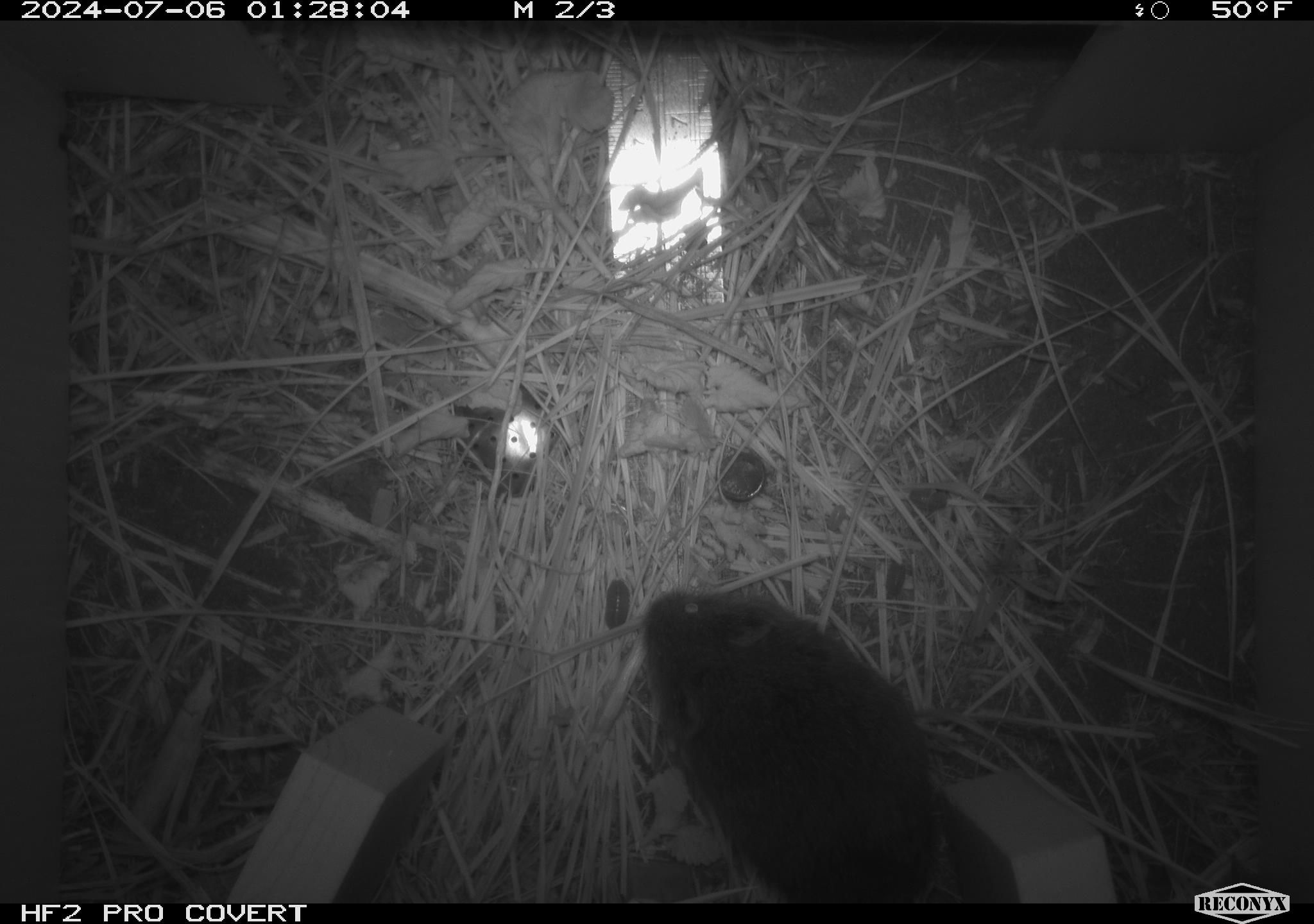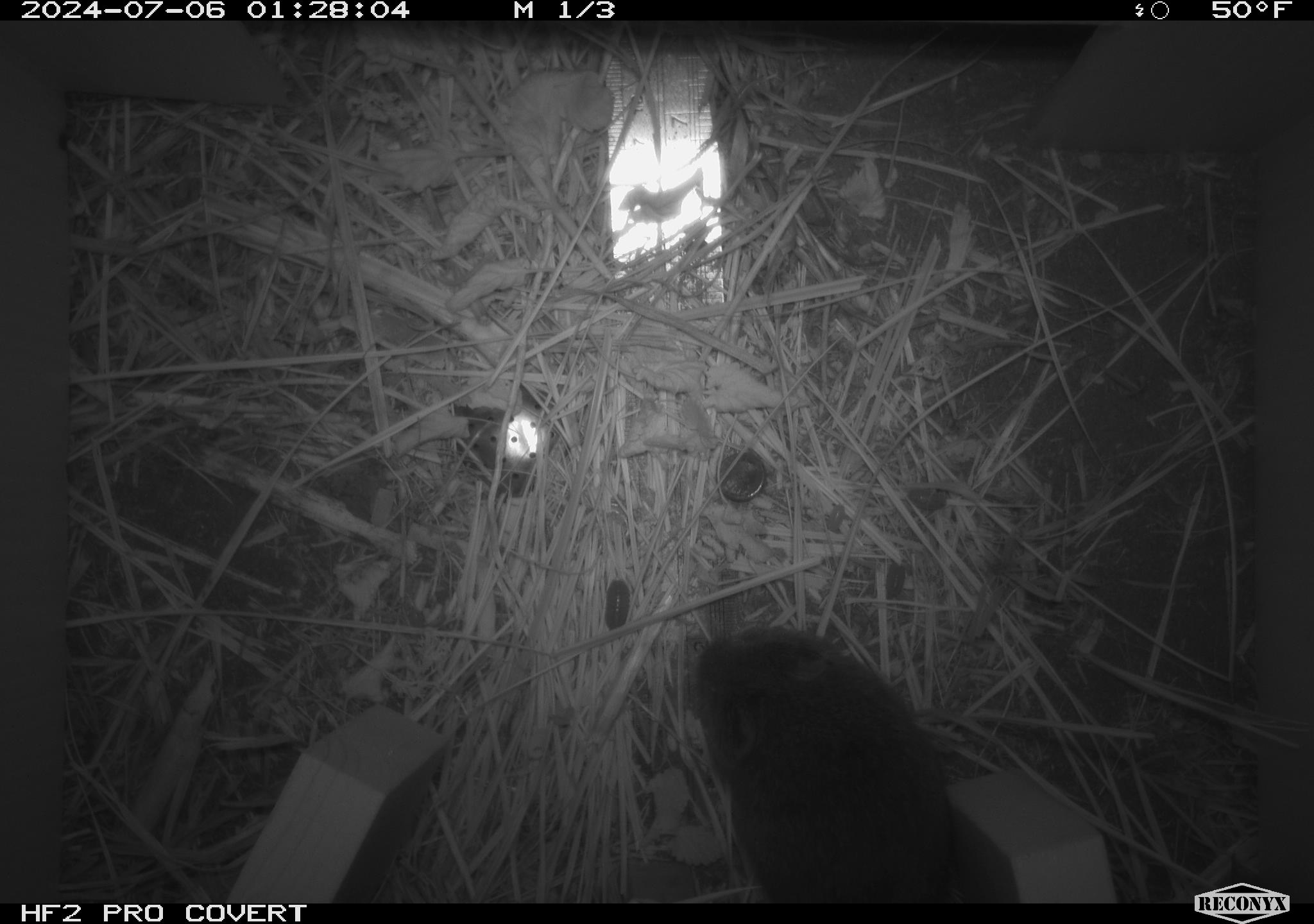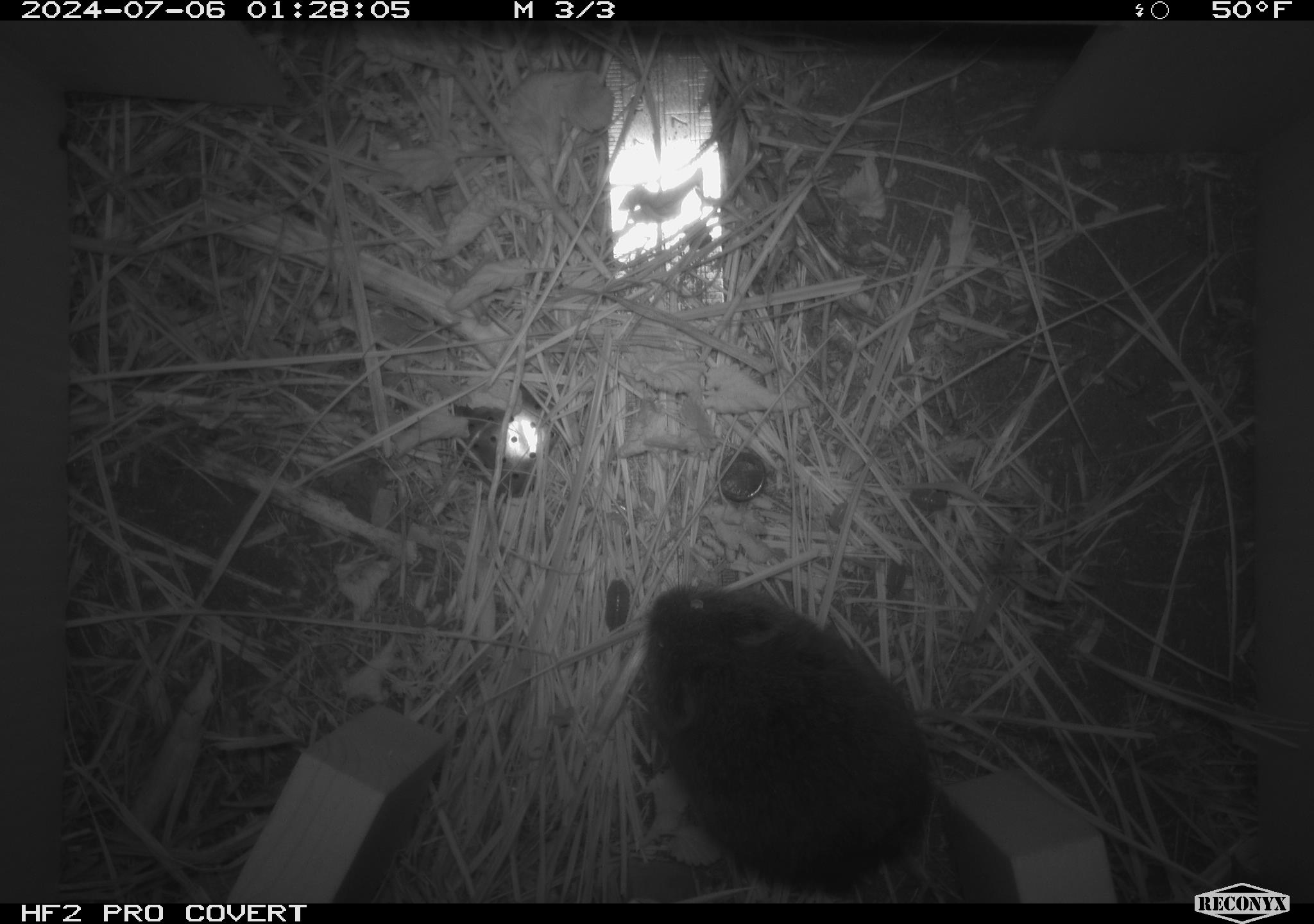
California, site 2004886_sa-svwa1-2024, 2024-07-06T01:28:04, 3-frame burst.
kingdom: Animalia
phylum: Chordata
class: Mammalia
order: Rodentia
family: Cricetidae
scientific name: Arvicolinae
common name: voles, lemmings, and muskrats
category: arvicolinae subfamily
Arvicolinae subfamily (voles, lemmings, and muskrats) (Arvicolinae).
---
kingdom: Animalia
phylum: Arthropoda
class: Malacostraca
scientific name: Malacostraca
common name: amphipods, crabs, isopods, krill, lobsters and shrimps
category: malacostracan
Malacostracan (amphipods, crabs, isopods, krill, lobsters and shrimps) (Malacostraca).